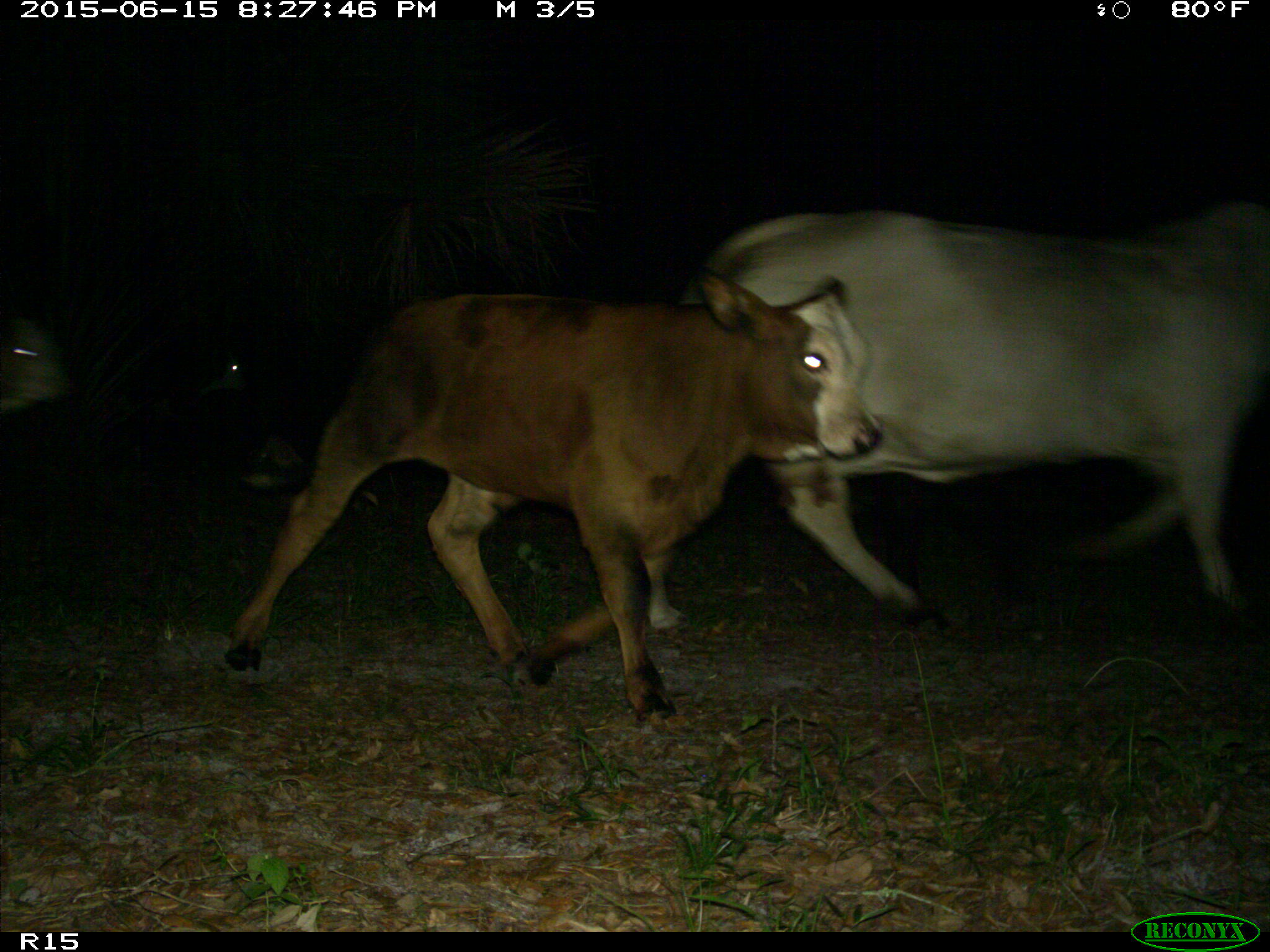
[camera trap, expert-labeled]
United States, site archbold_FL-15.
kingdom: Animalia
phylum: Chordata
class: Mammalia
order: Artiodactyla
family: Bovidae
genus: Bos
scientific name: Bos taurus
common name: domestic cow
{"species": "Bos taurus (domestic cow)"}